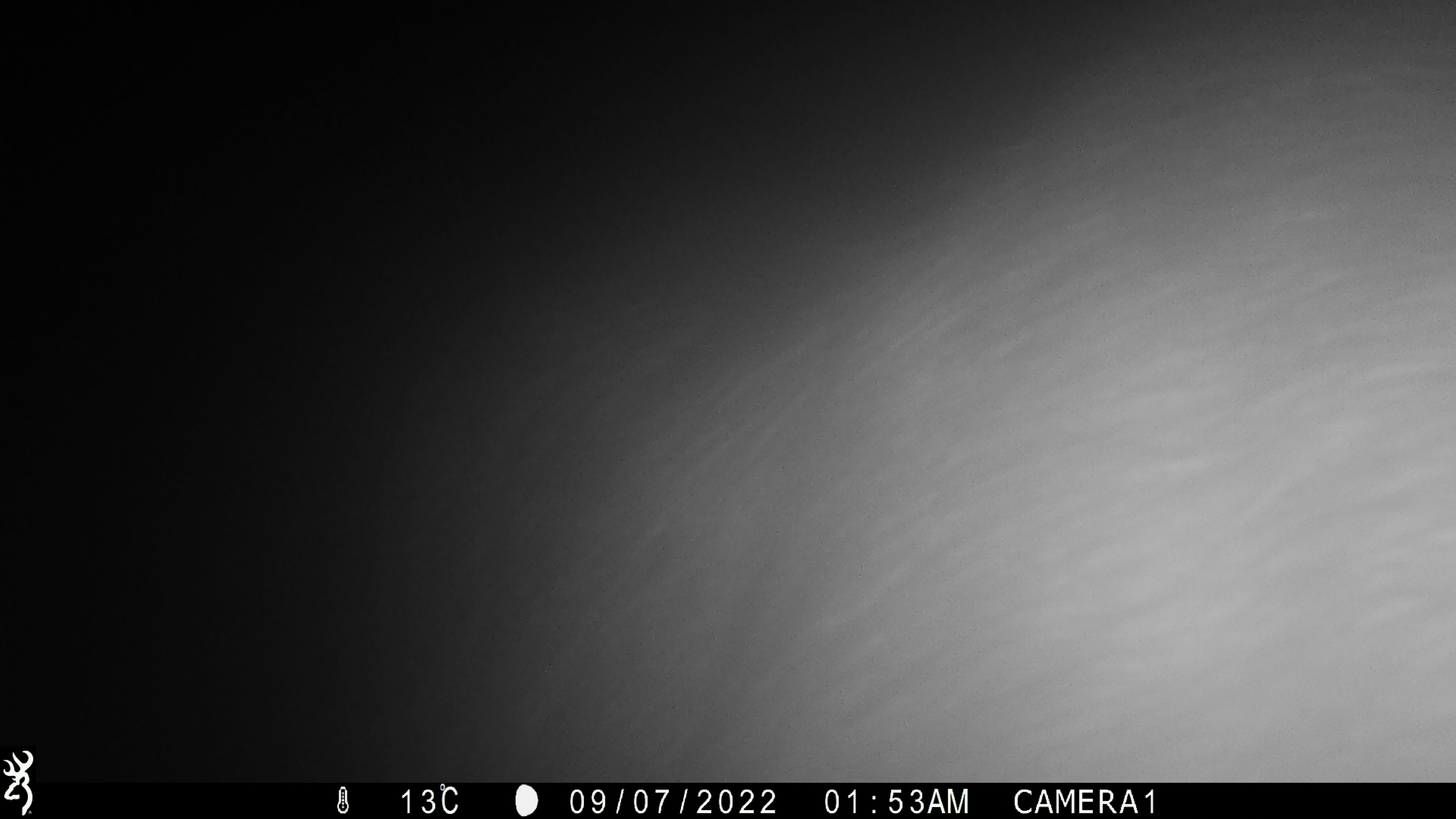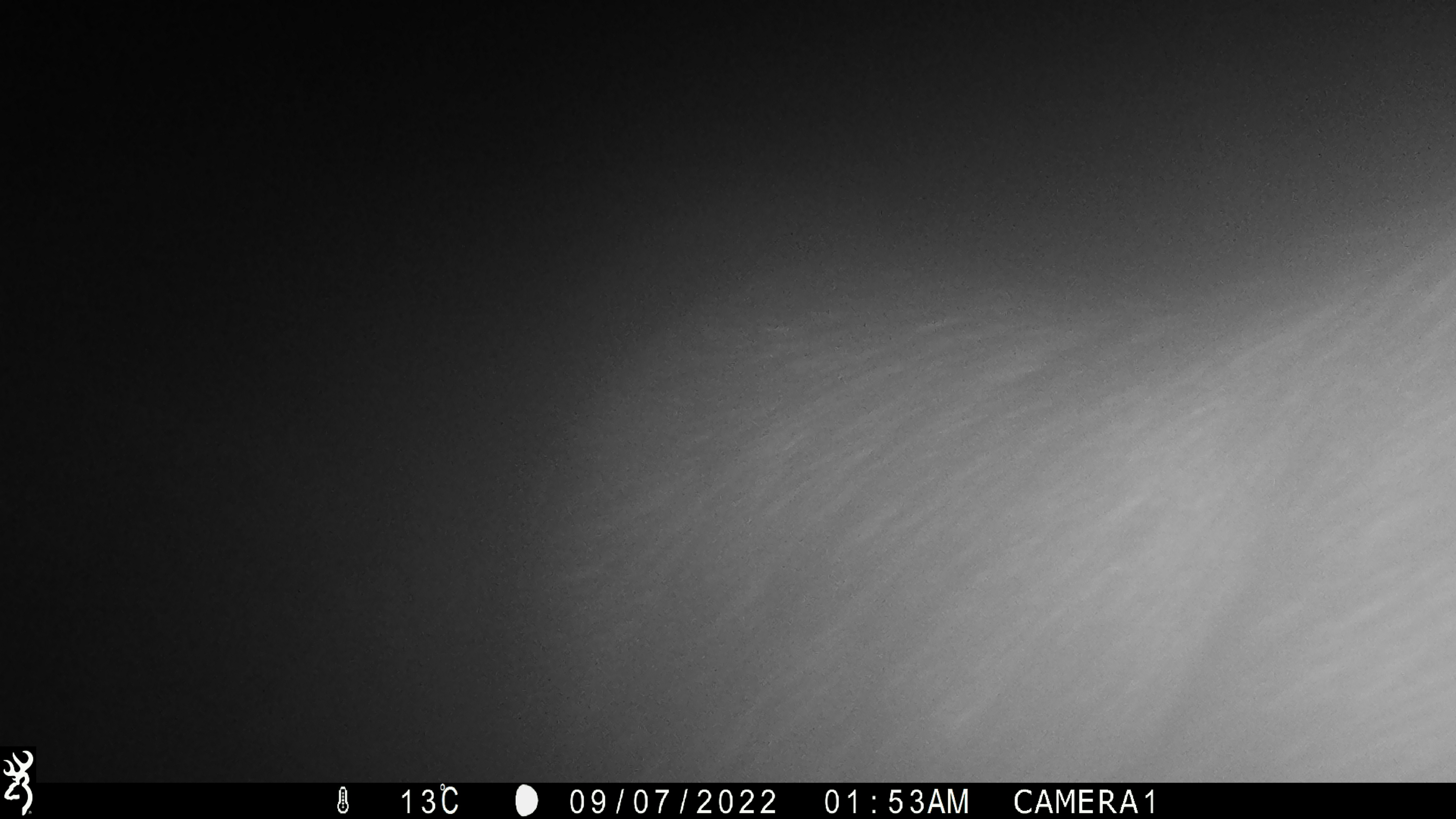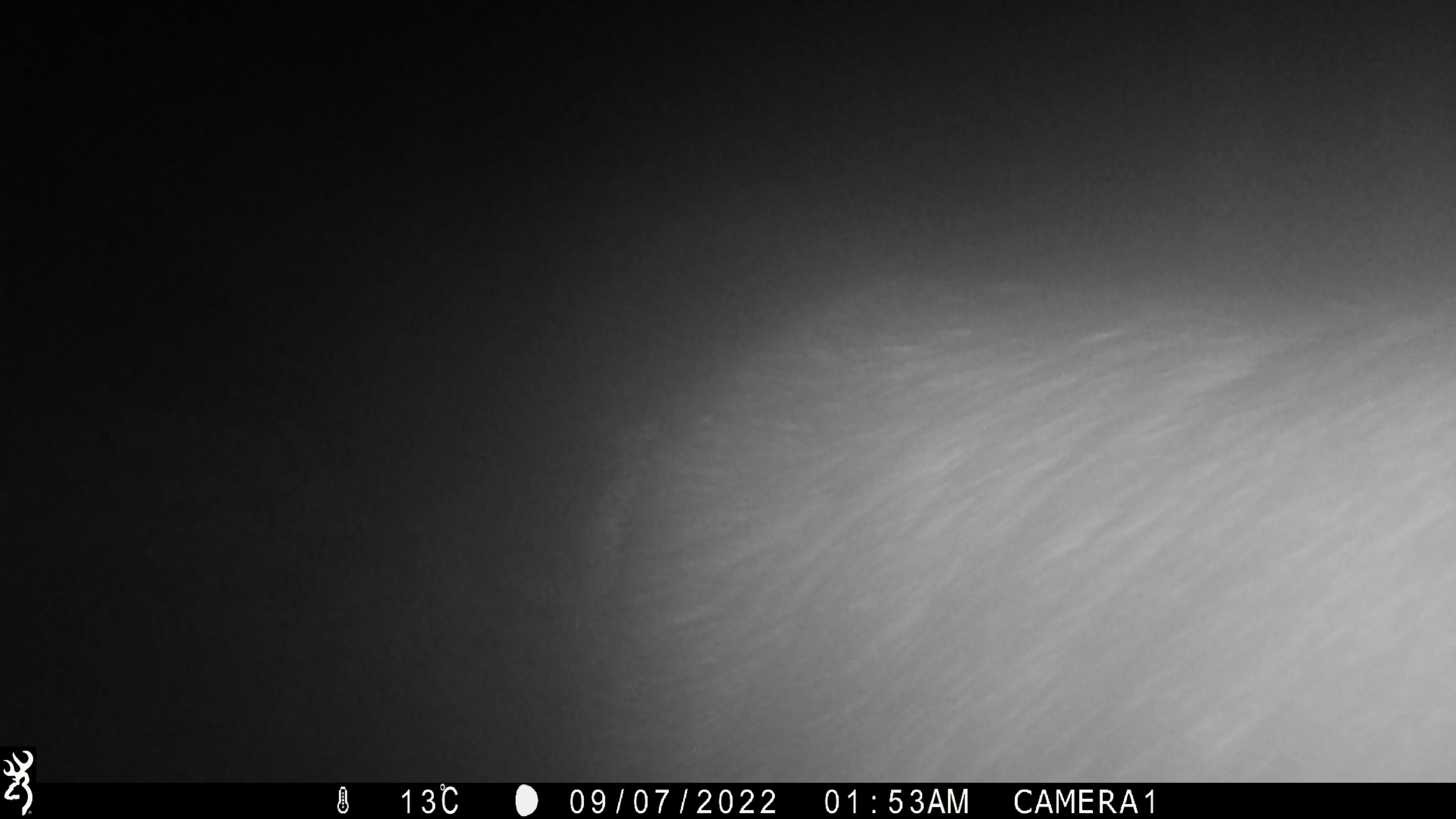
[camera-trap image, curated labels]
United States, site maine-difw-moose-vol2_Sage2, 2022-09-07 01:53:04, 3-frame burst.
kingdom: Animalia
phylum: Chordata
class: Mammalia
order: Artiodactyla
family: Cervidae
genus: Alces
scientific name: Alces alces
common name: moose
Moose (Alces alces).